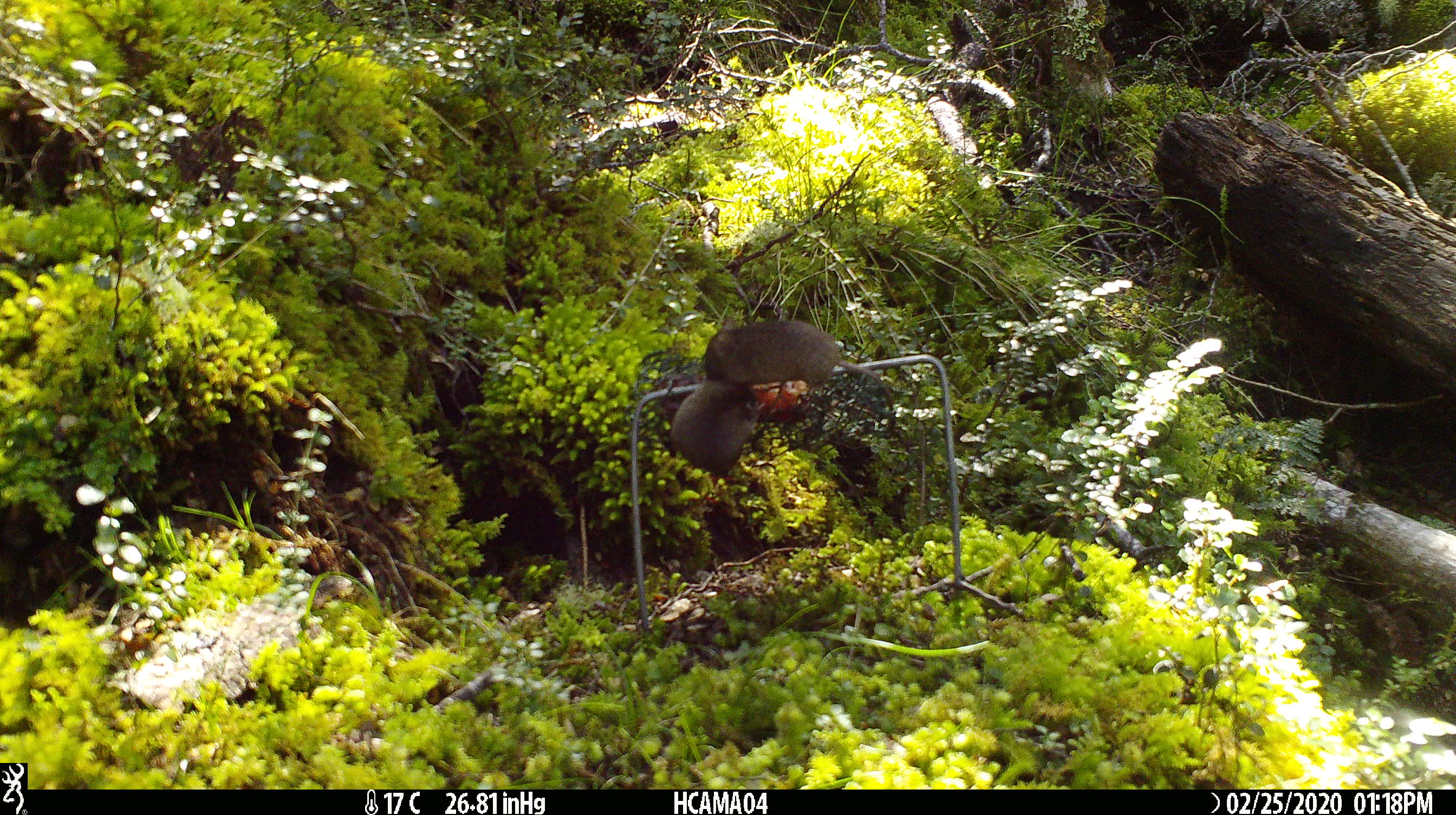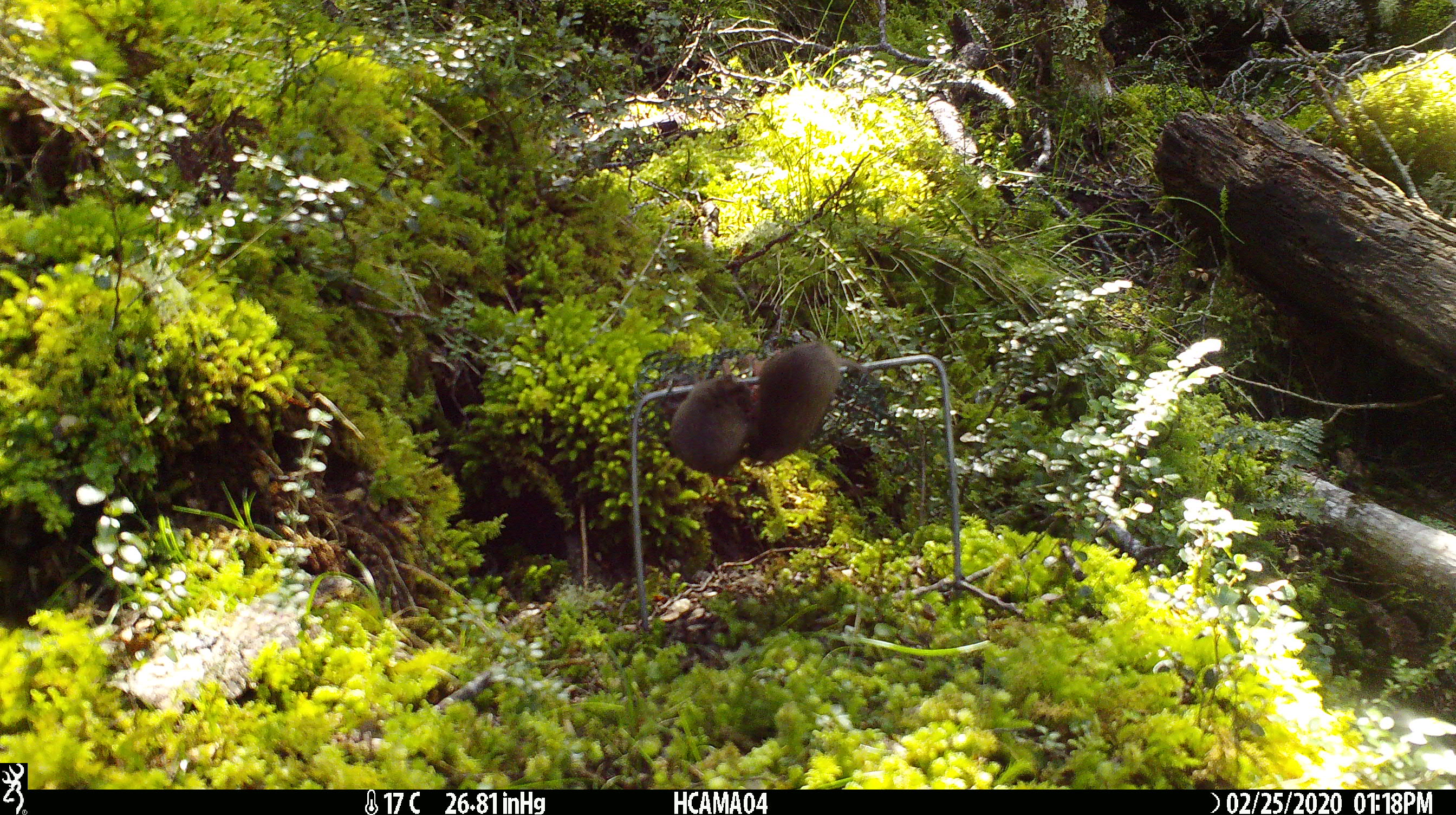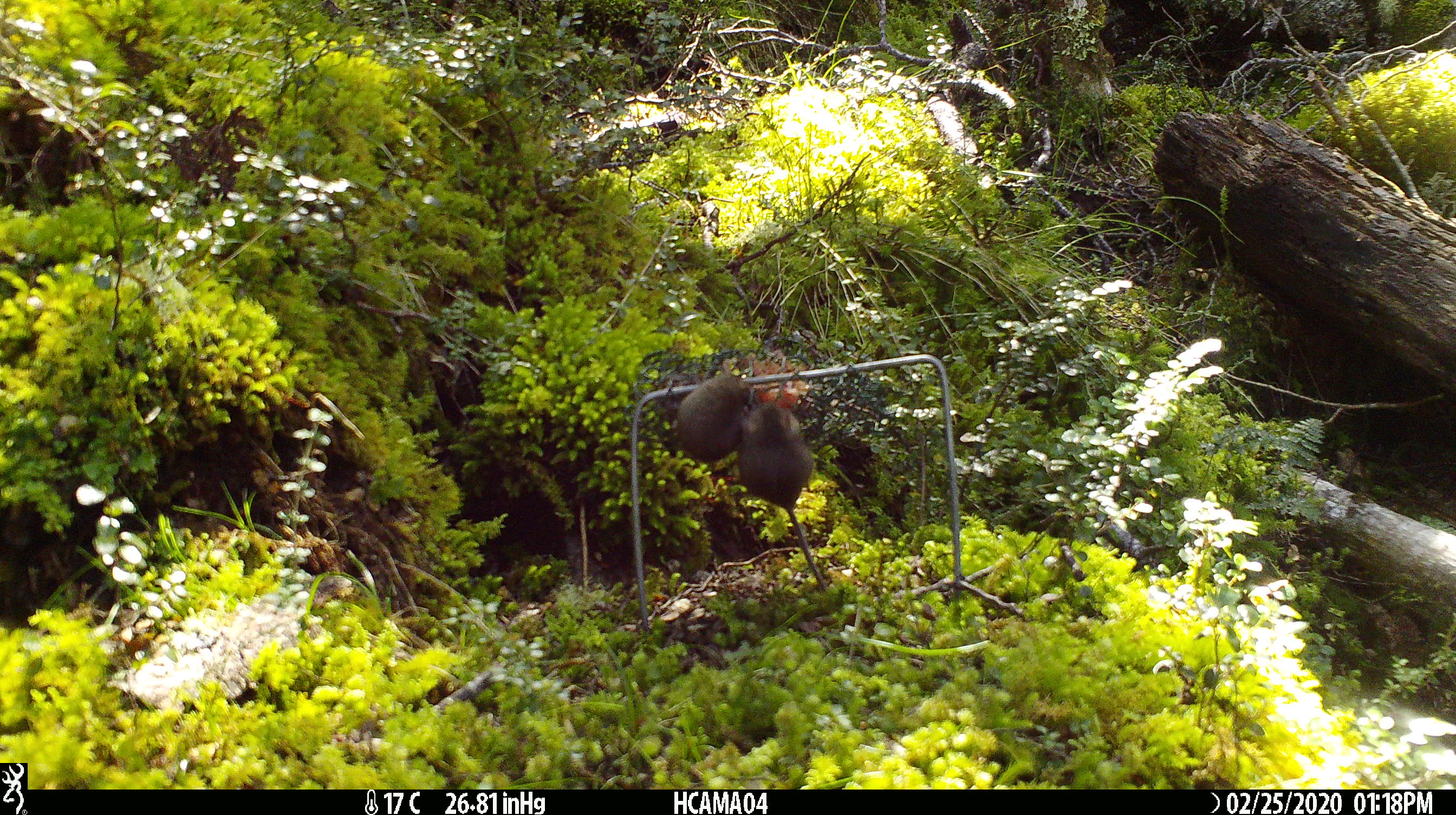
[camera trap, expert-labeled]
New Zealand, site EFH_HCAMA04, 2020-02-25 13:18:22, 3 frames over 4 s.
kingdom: Animalia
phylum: Chordata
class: Mammalia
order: Rodentia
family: Muridae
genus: Mus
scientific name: Mus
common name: mouse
Mouse (Mus).